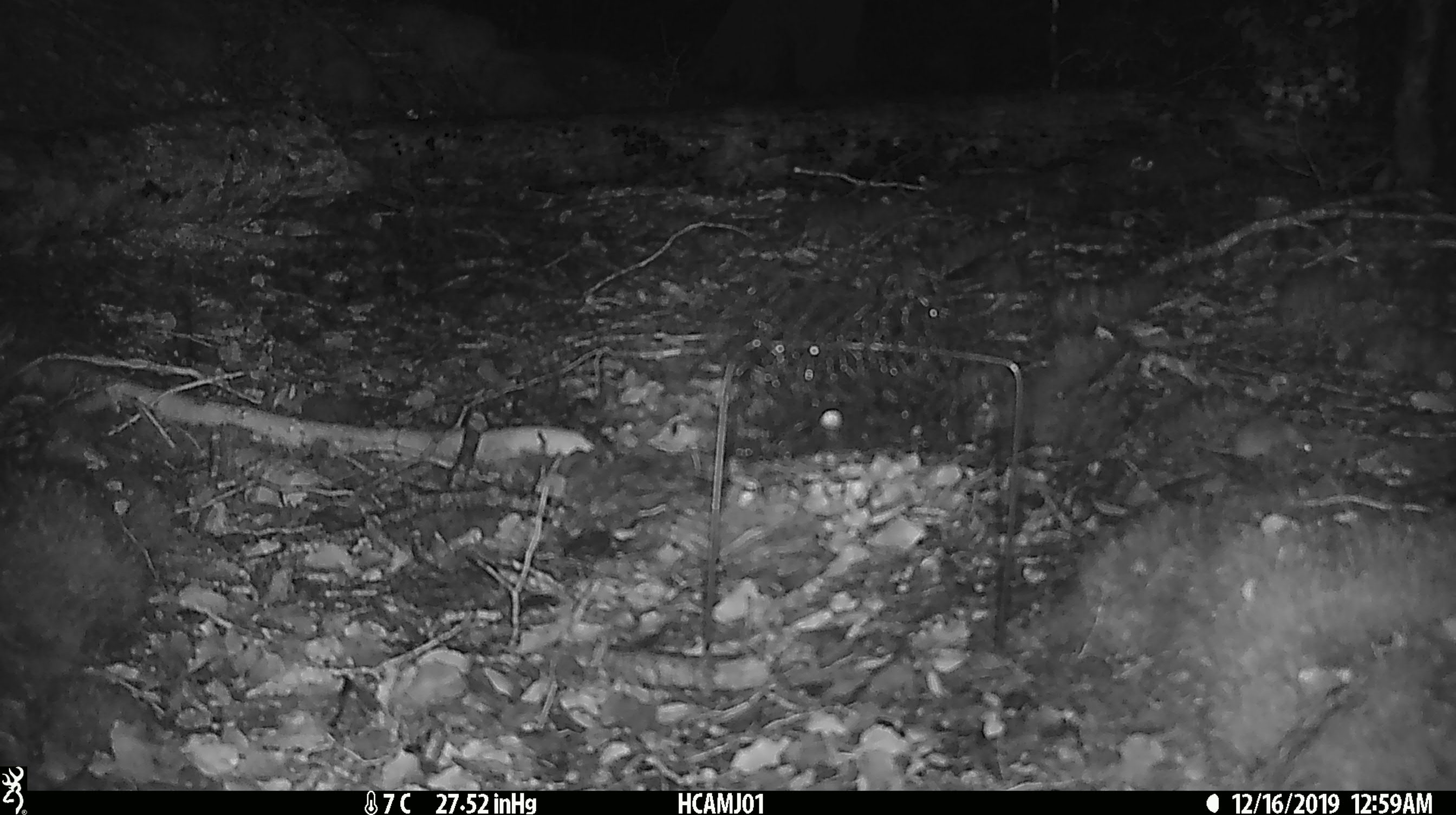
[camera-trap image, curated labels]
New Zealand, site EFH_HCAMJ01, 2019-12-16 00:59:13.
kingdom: Animalia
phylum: Chordata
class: Mammalia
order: Rodentia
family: Muridae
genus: Mus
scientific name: Mus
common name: mouse